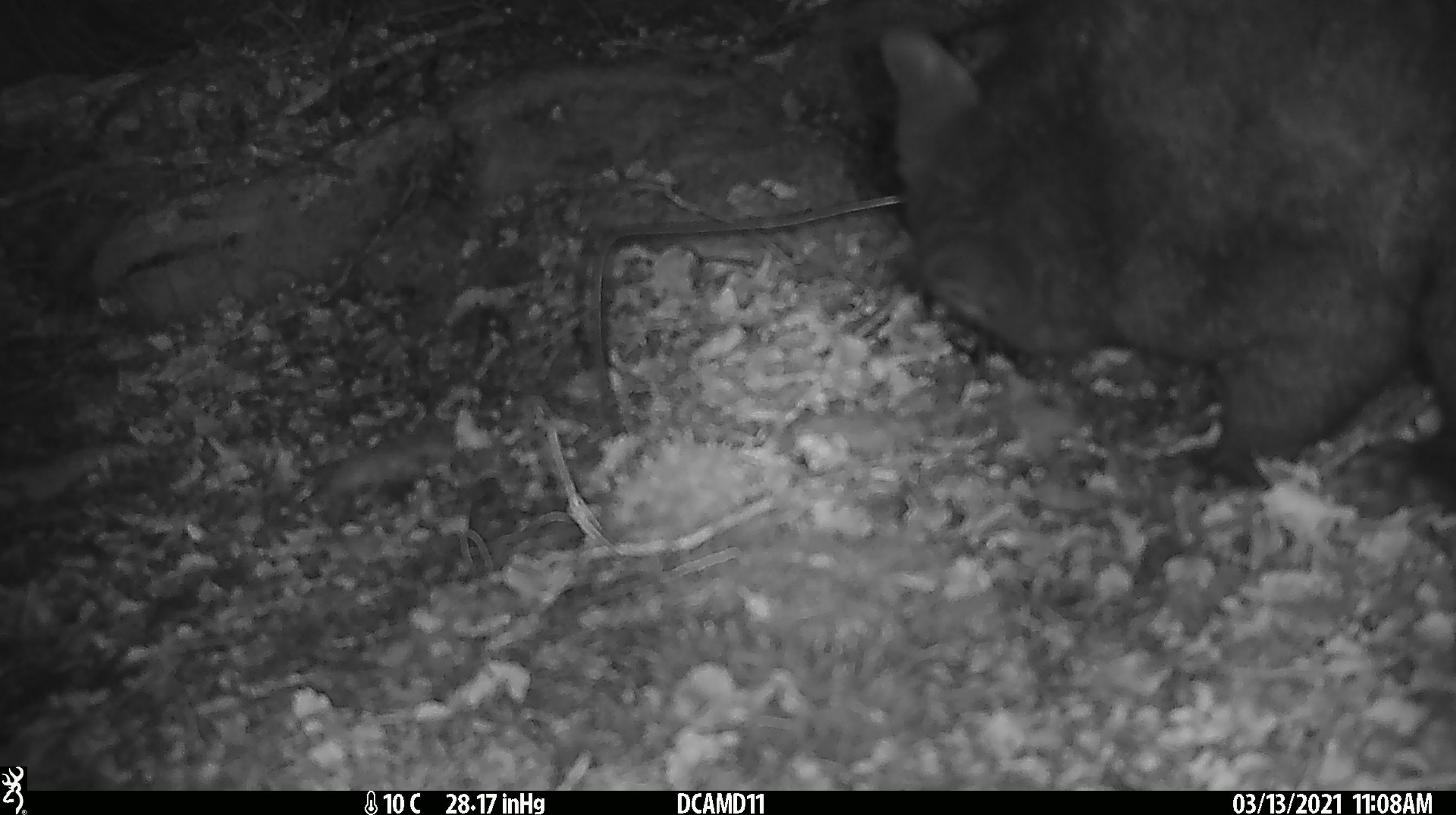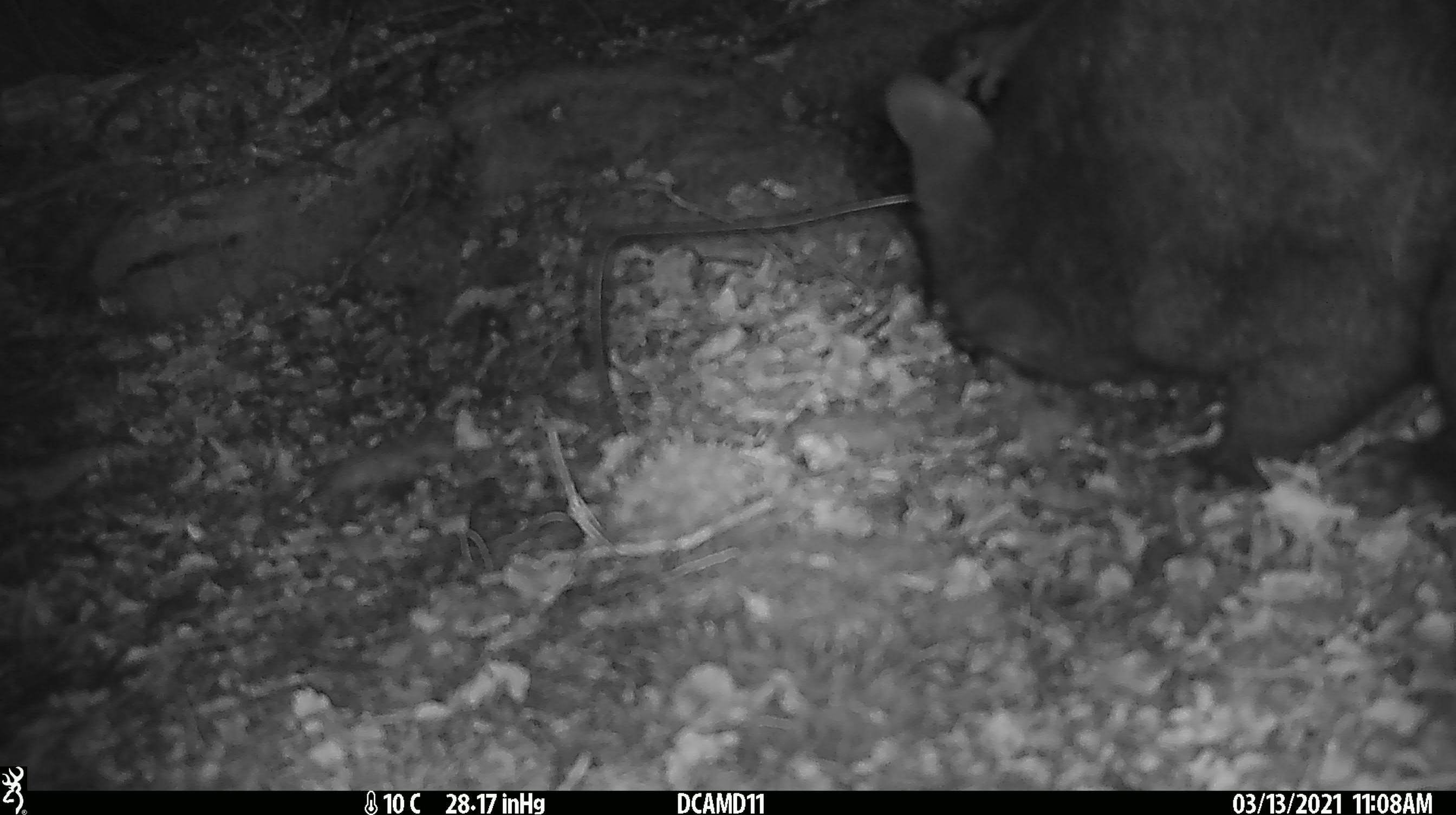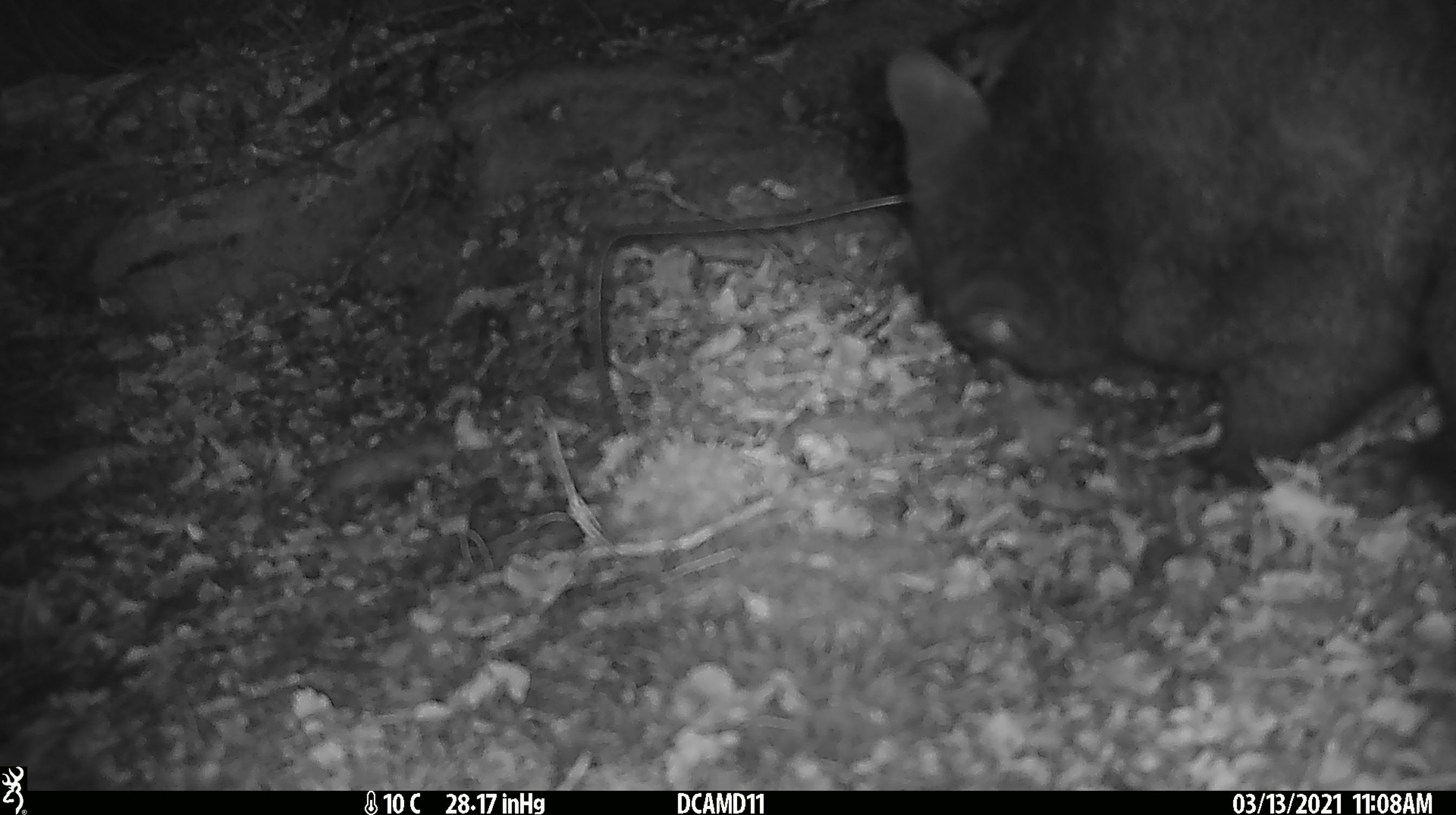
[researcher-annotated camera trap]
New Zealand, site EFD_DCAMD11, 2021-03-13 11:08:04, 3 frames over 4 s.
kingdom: Animalia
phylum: Chordata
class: Mammalia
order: Diprotodontia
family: Phalangeridae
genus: Trichosurus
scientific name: Trichosurus vulpecula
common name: common brushtail possum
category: possum